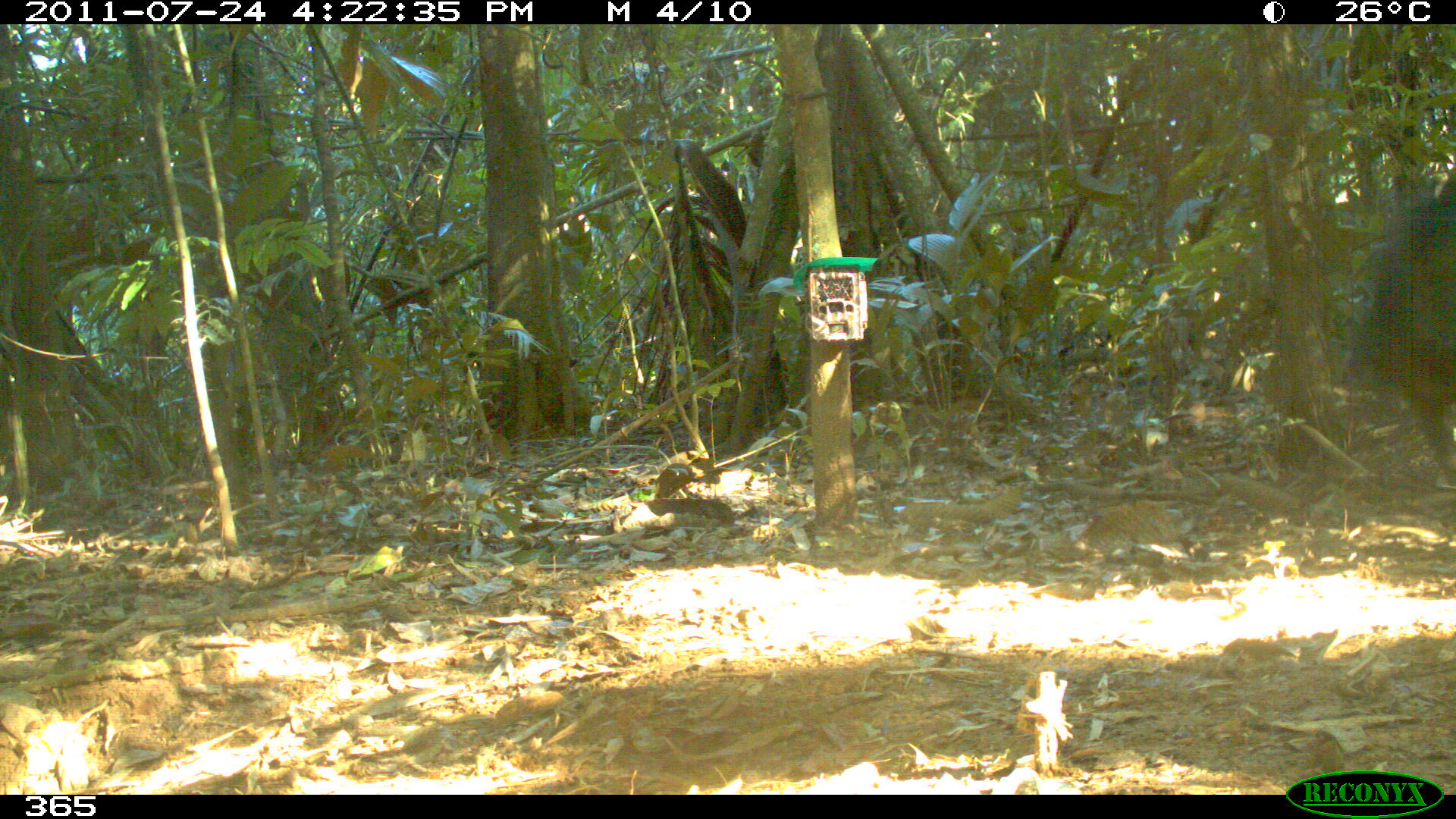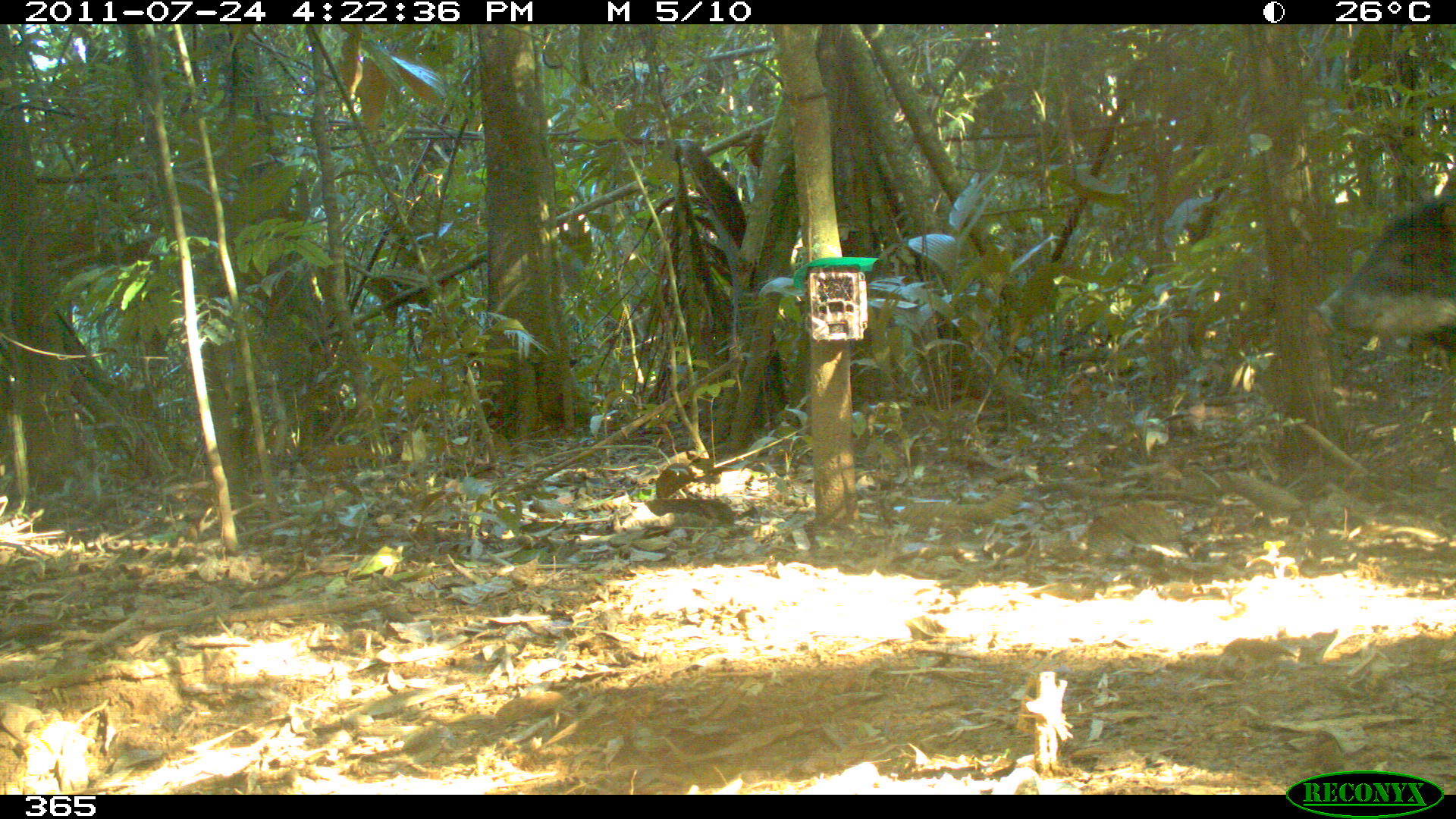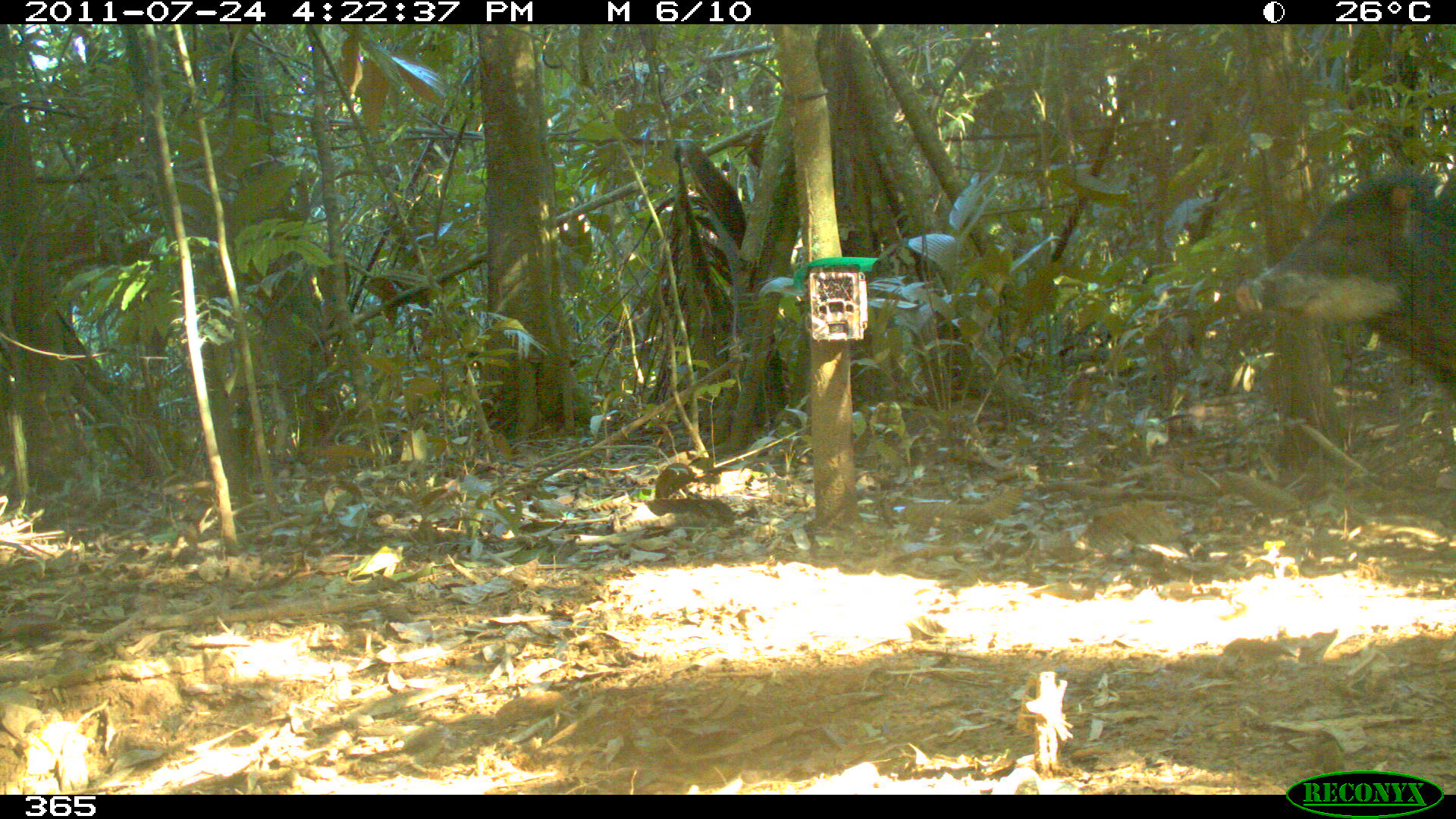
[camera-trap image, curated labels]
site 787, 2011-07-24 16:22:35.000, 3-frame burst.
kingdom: Animalia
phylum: Chordata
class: Mammalia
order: Artiodactyla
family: Tayassuidae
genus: Tayassu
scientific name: Tayassu pecari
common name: white-lipped peccary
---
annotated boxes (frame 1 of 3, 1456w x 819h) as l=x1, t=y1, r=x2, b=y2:
tayassu pecari: l=1333, t=166, r=1455, b=488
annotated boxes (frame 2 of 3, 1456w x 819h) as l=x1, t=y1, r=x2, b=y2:
tayassu pecari: l=1316, t=174, r=1456, b=358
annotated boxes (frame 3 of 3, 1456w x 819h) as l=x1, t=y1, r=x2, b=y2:
tayassu pecari: l=1229, t=169, r=1456, b=384